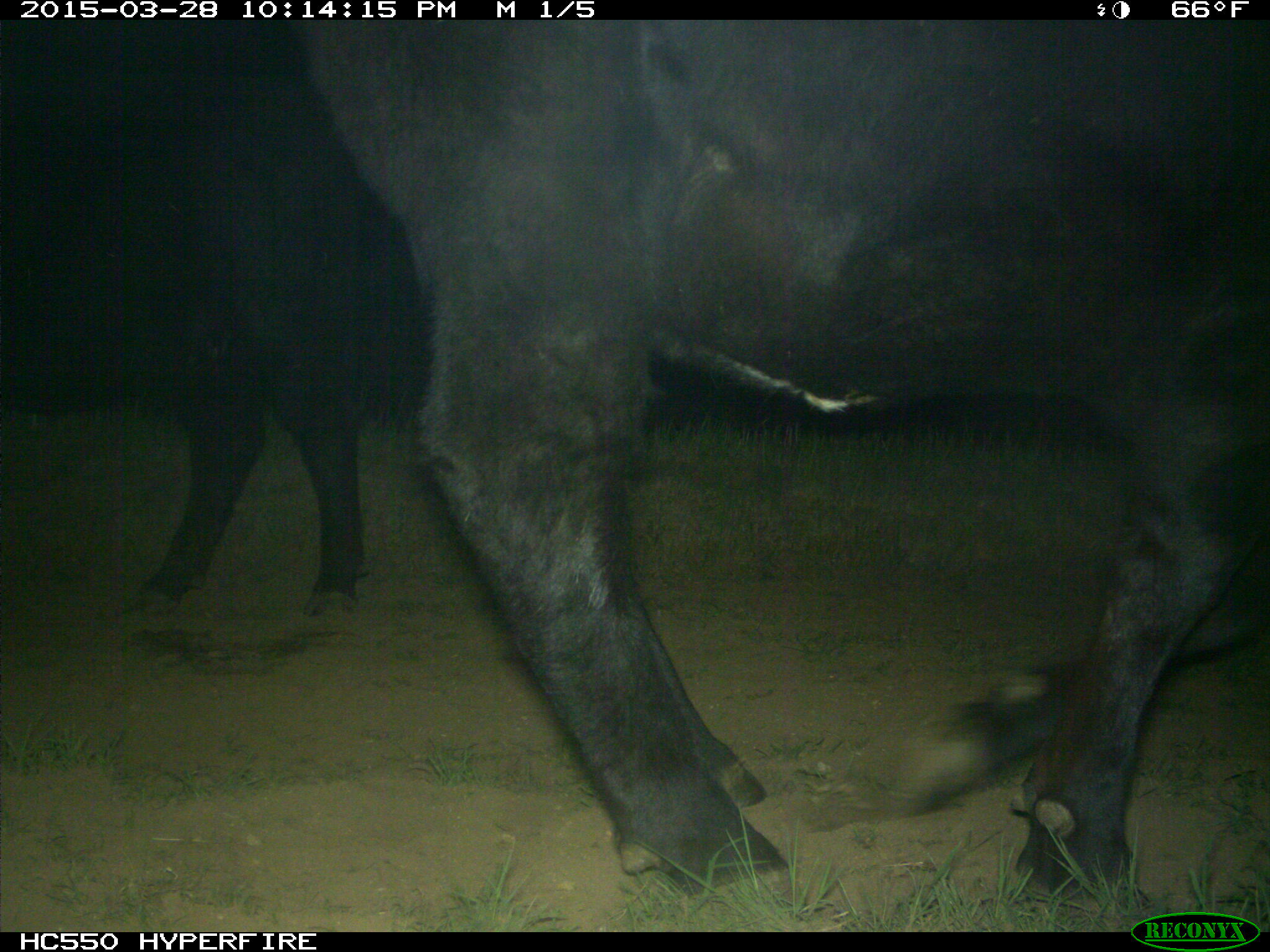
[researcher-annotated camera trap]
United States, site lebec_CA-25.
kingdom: Animalia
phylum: Chordata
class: Mammalia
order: Artiodactyla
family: Bovidae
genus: Bos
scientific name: Bos taurus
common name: domestic cow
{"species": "Bos taurus (domestic cow)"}